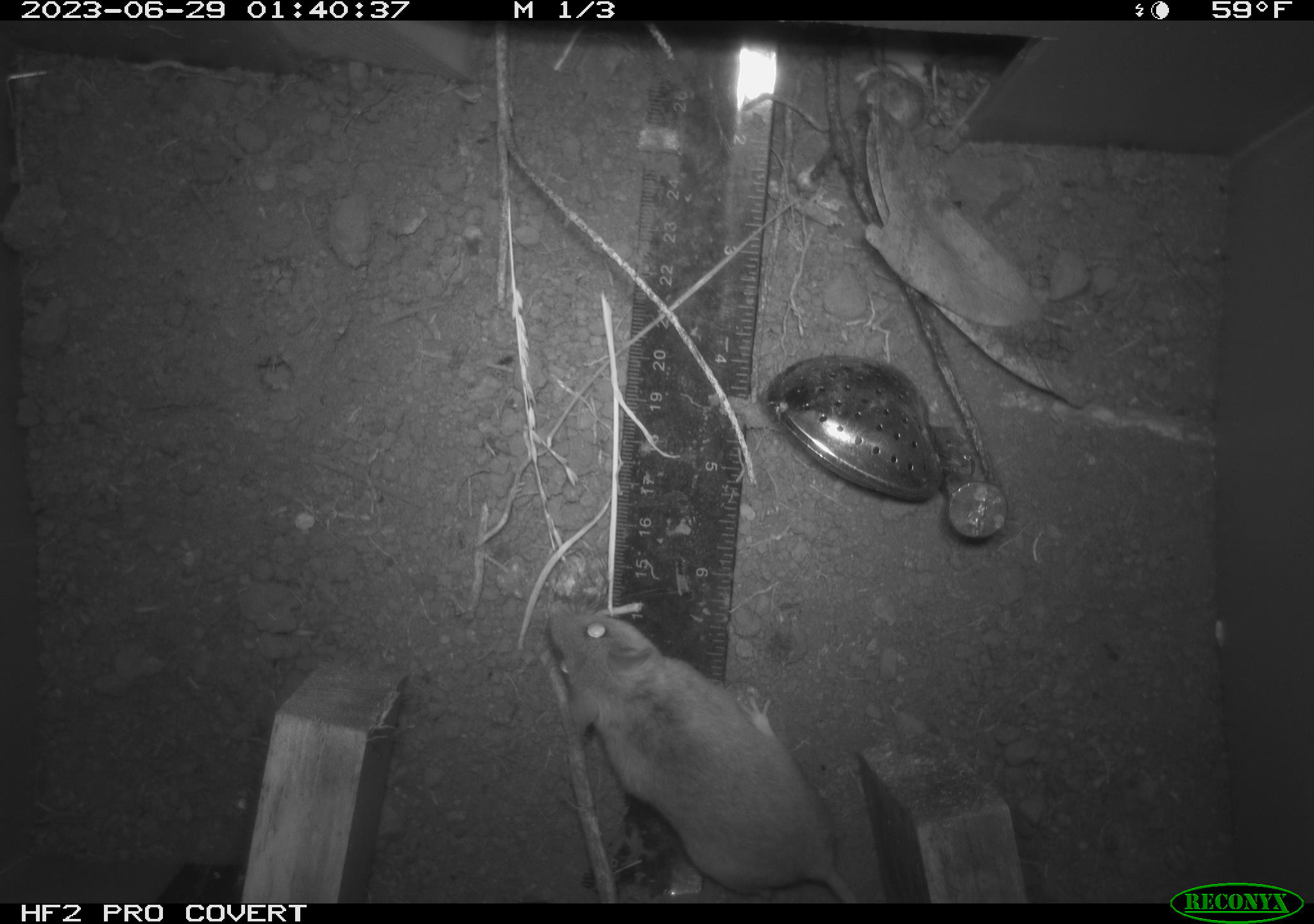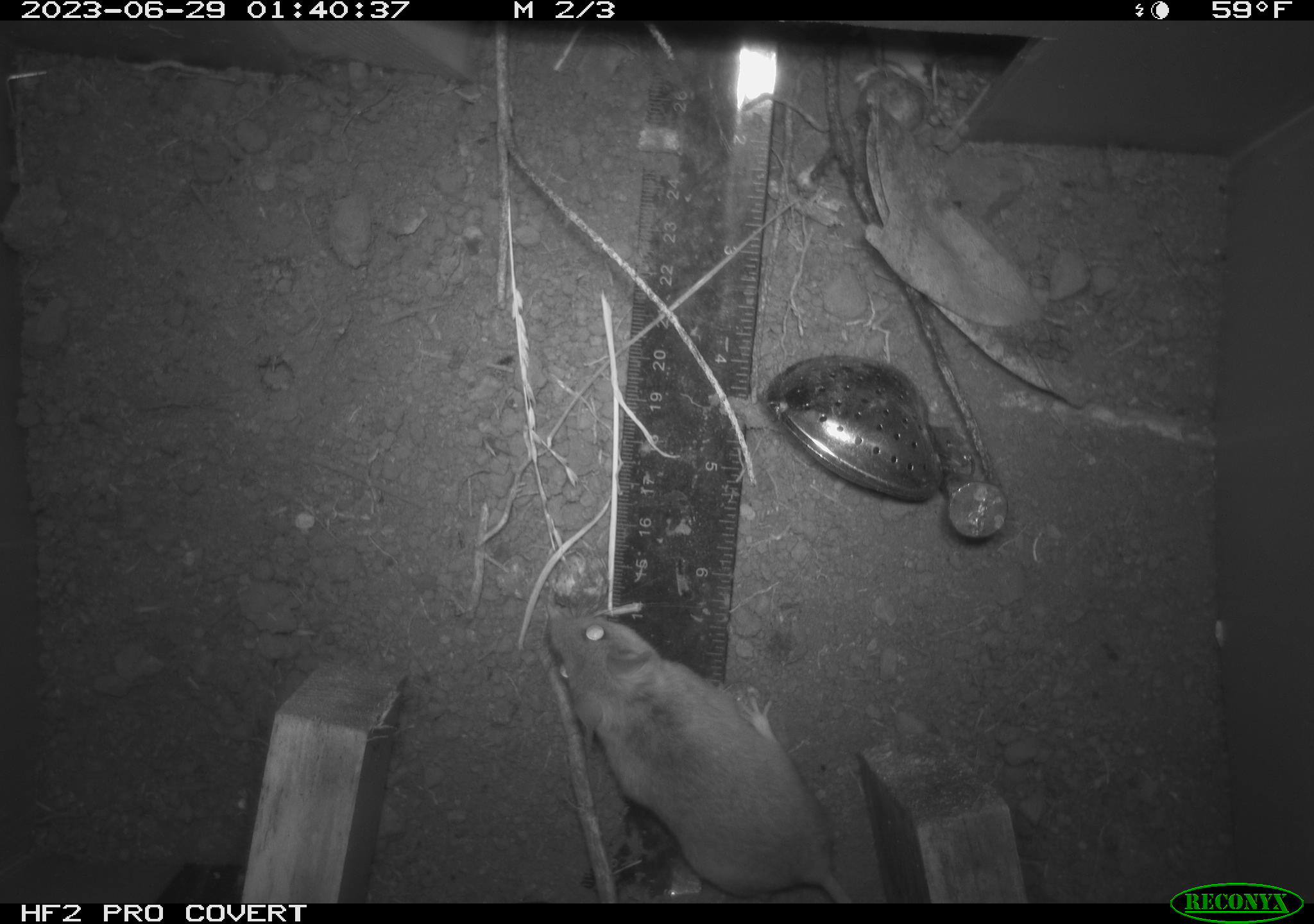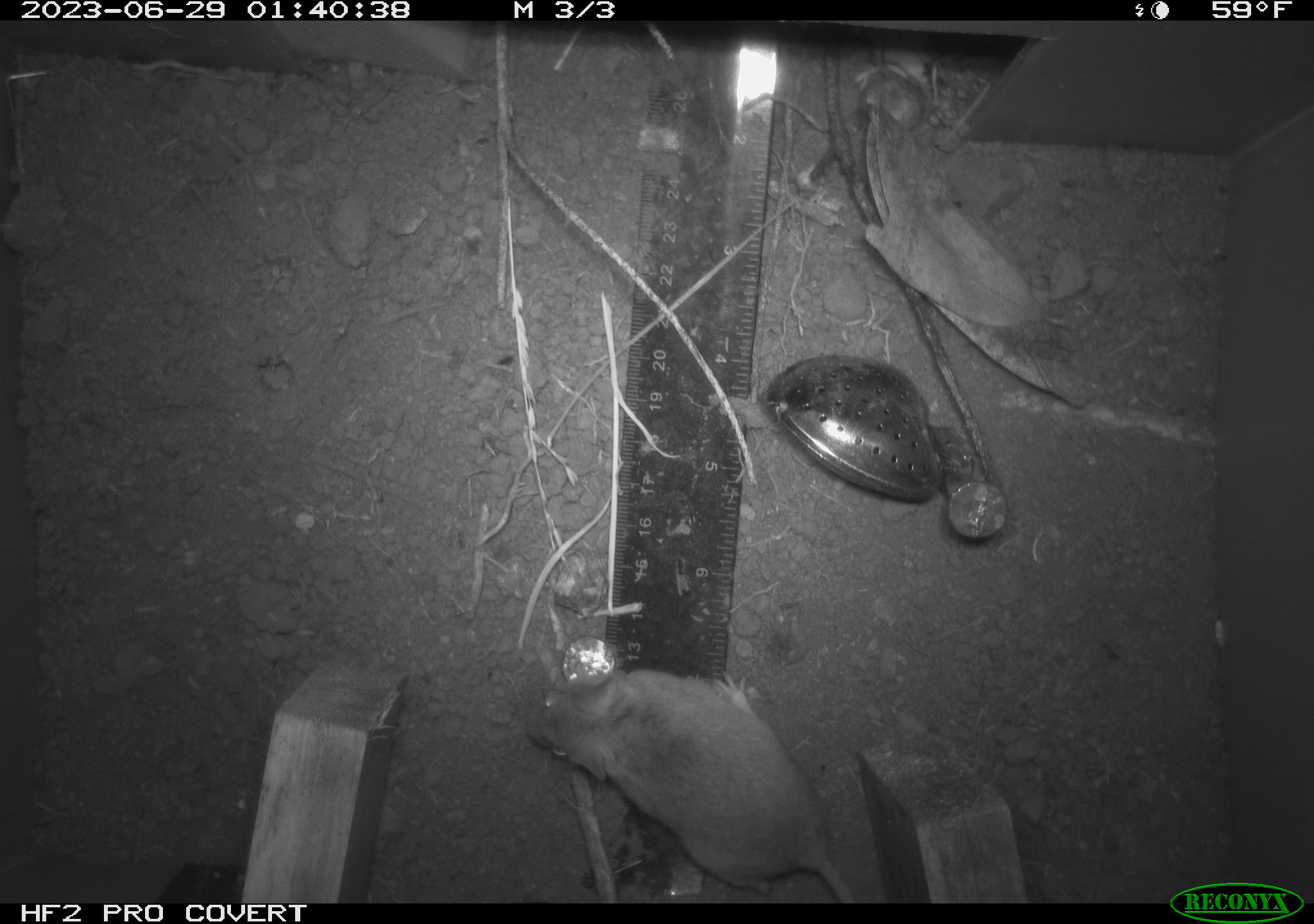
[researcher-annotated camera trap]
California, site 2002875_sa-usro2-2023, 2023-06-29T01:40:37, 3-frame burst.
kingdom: Animalia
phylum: Chordata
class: Mammalia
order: Rodentia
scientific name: Rodentia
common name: mouse species